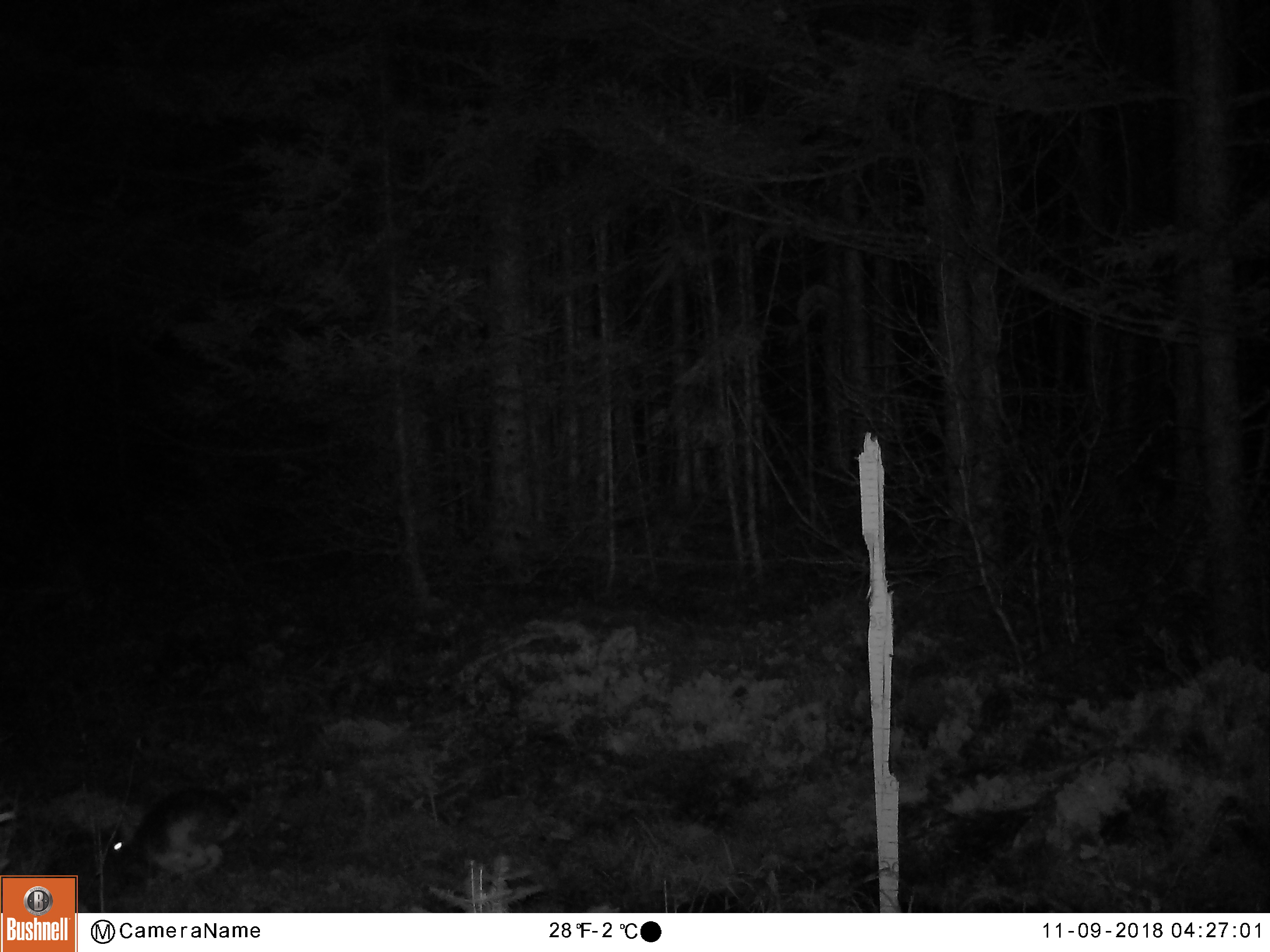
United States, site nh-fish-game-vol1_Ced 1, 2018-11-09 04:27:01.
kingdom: Animalia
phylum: Chordata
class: Mammalia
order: Lagomorpha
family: Leporidae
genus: Lepus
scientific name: Lepus americanus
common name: snowshoe hare